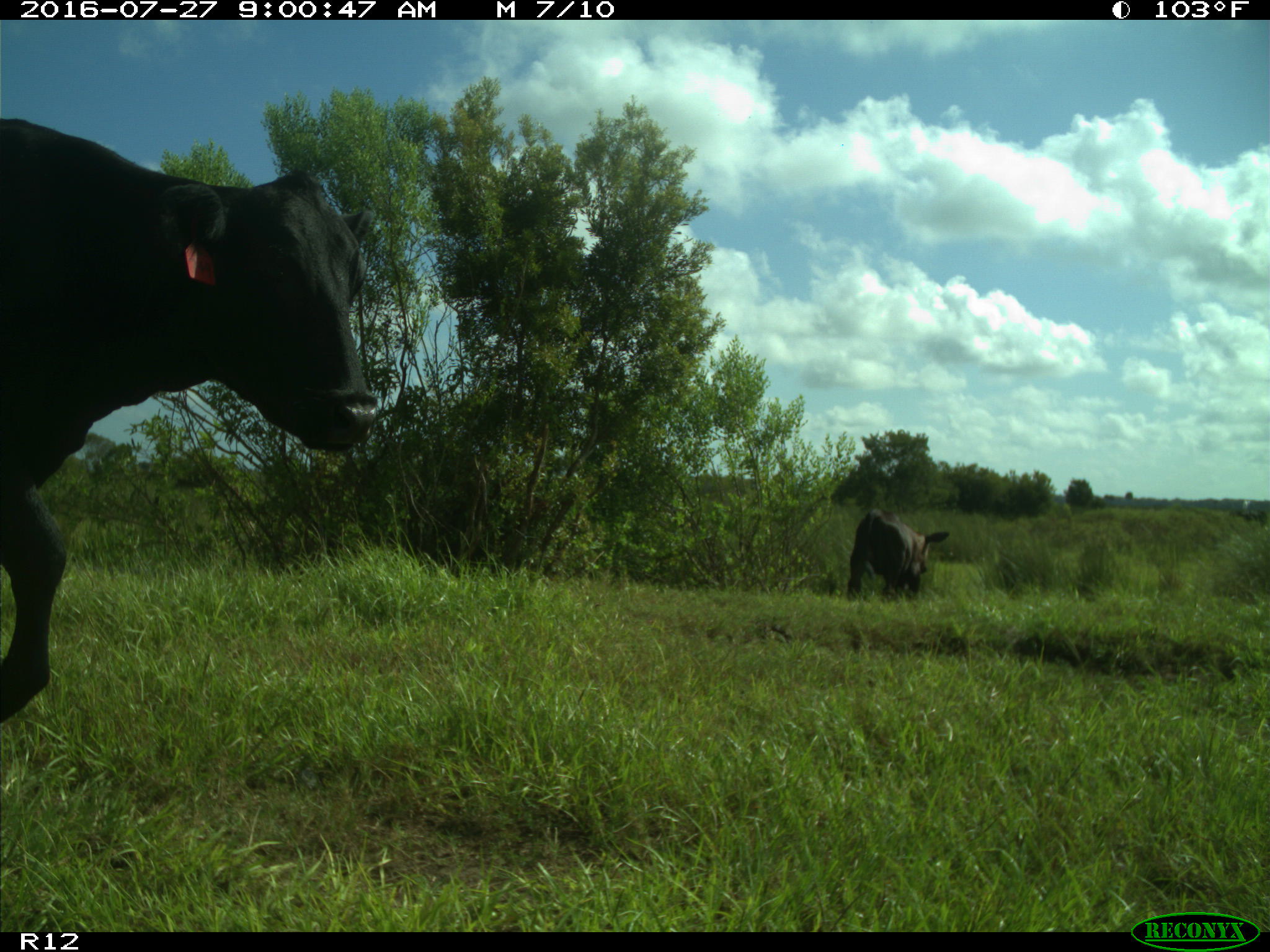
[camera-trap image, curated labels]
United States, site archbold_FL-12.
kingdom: Animalia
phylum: Chordata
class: Mammalia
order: Artiodactyla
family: Bovidae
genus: Bos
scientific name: Bos taurus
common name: domestic cow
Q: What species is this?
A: Bos taurus (domestic cow).